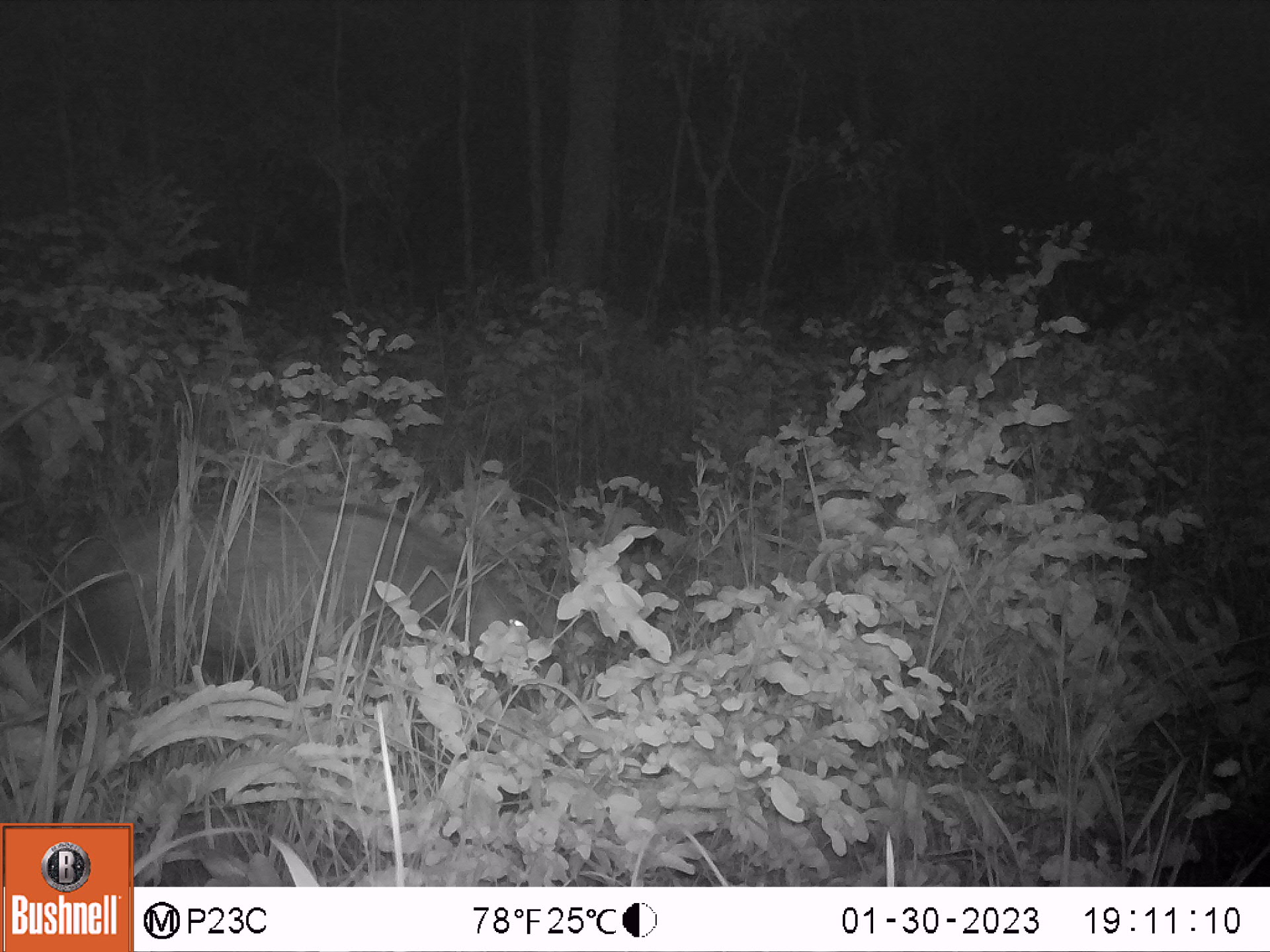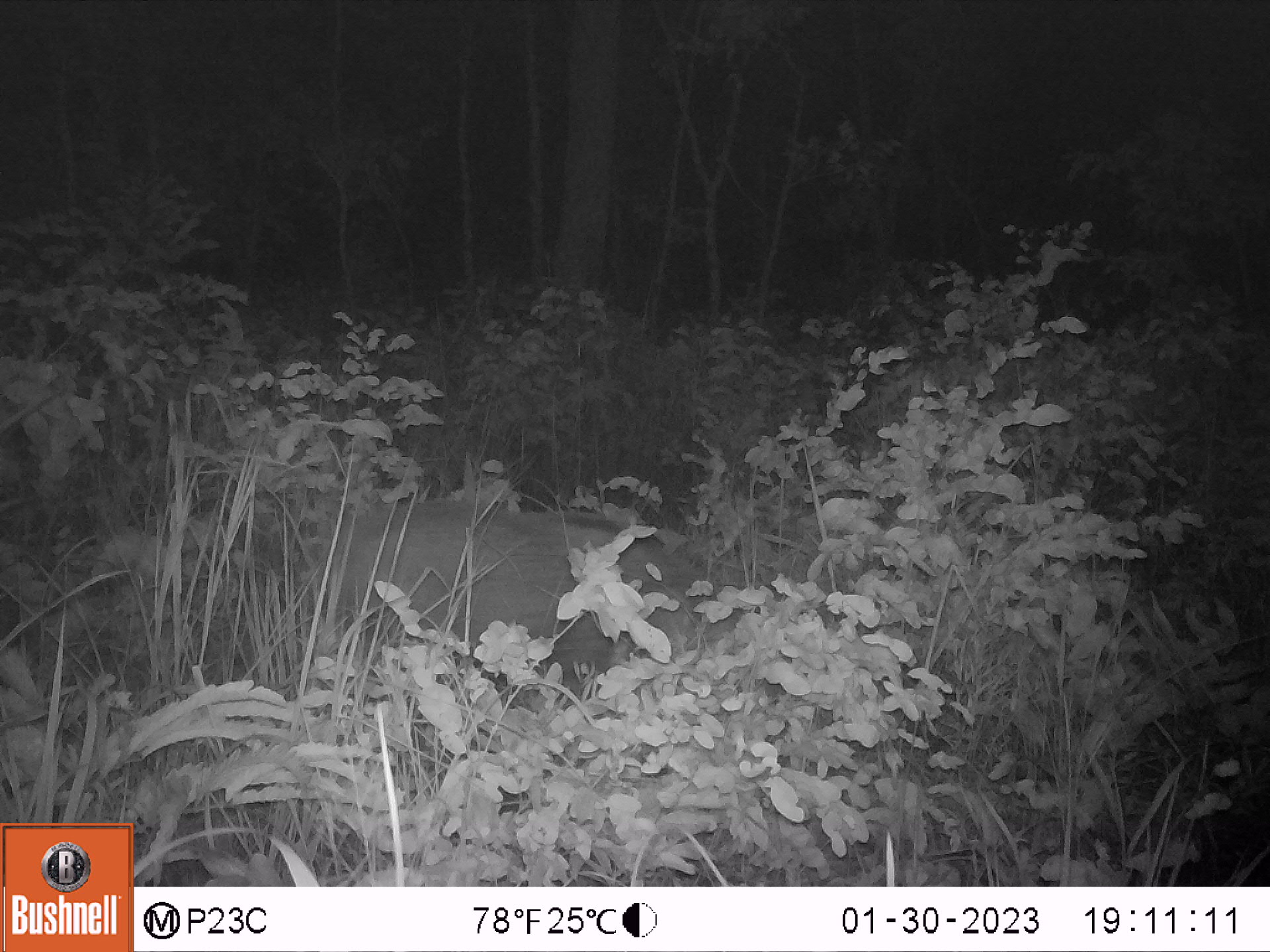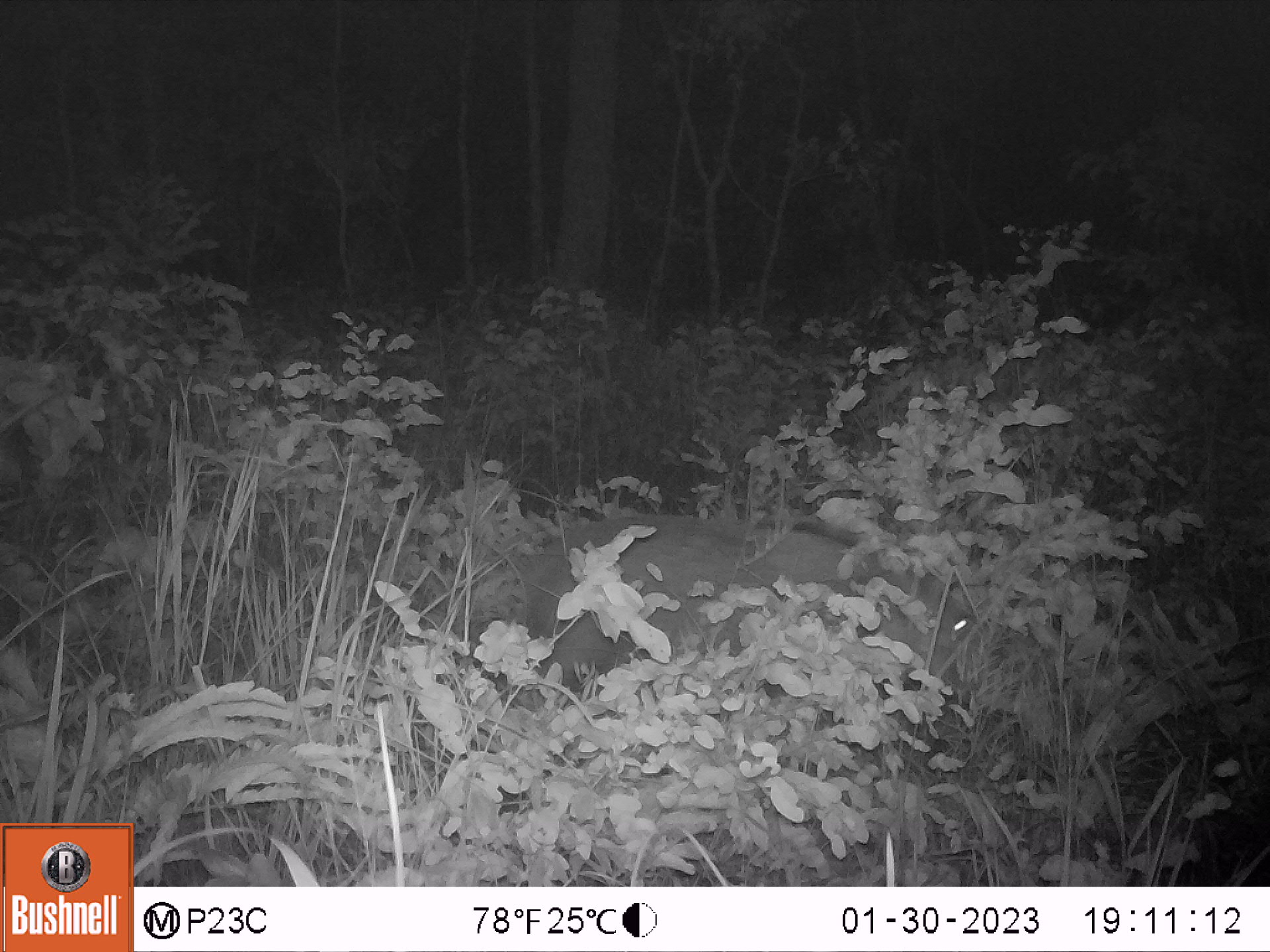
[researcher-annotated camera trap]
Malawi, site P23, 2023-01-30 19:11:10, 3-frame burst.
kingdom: Animalia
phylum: Chordata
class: Mammalia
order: Artiodactyla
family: Suidae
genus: Potamochoerus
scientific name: Potamochoerus larvatus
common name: bushpig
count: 1